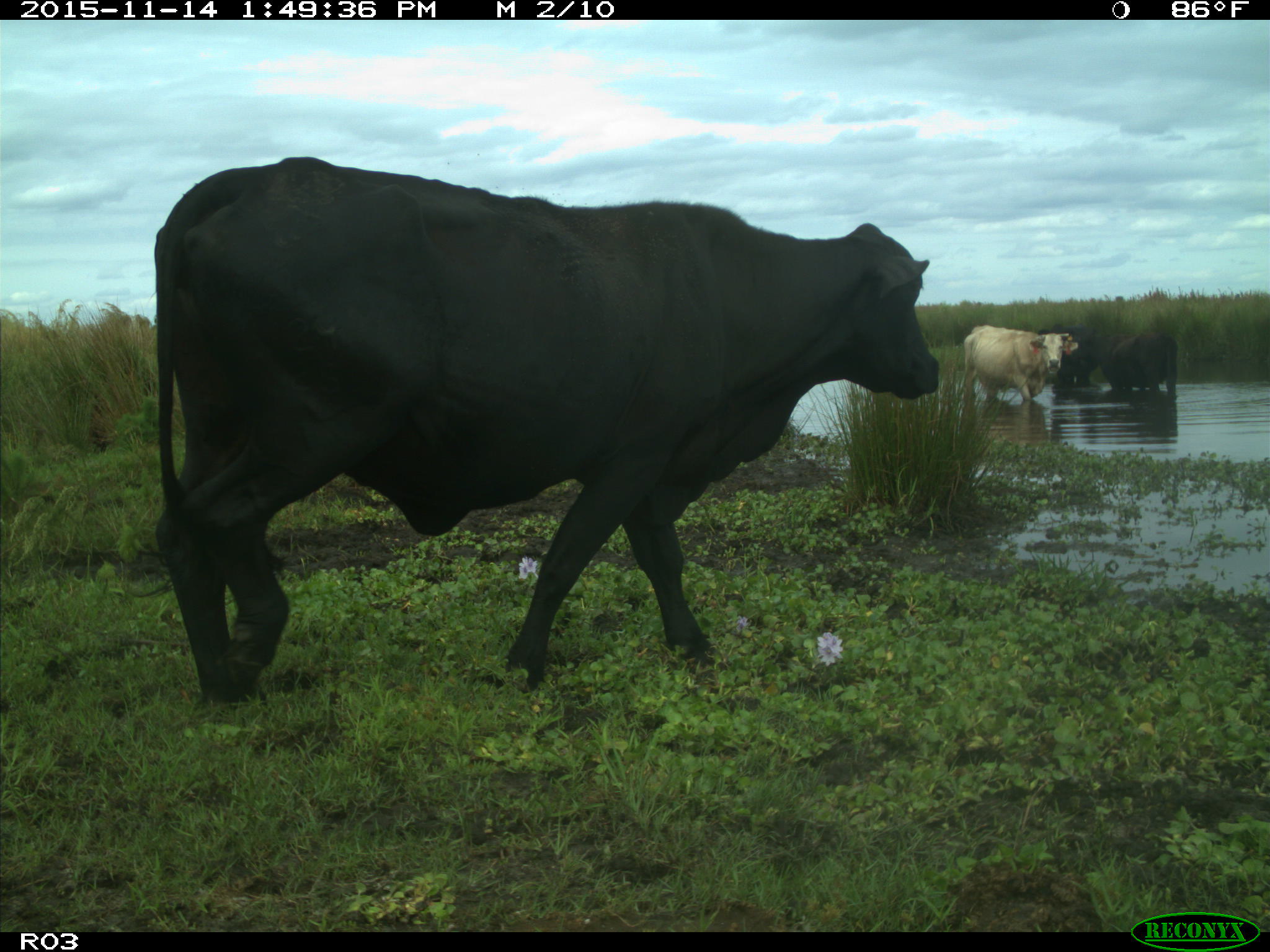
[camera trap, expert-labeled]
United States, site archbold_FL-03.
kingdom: Animalia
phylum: Chordata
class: Mammalia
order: Artiodactyla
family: Bovidae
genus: Bos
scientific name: Bos taurus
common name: domestic cow